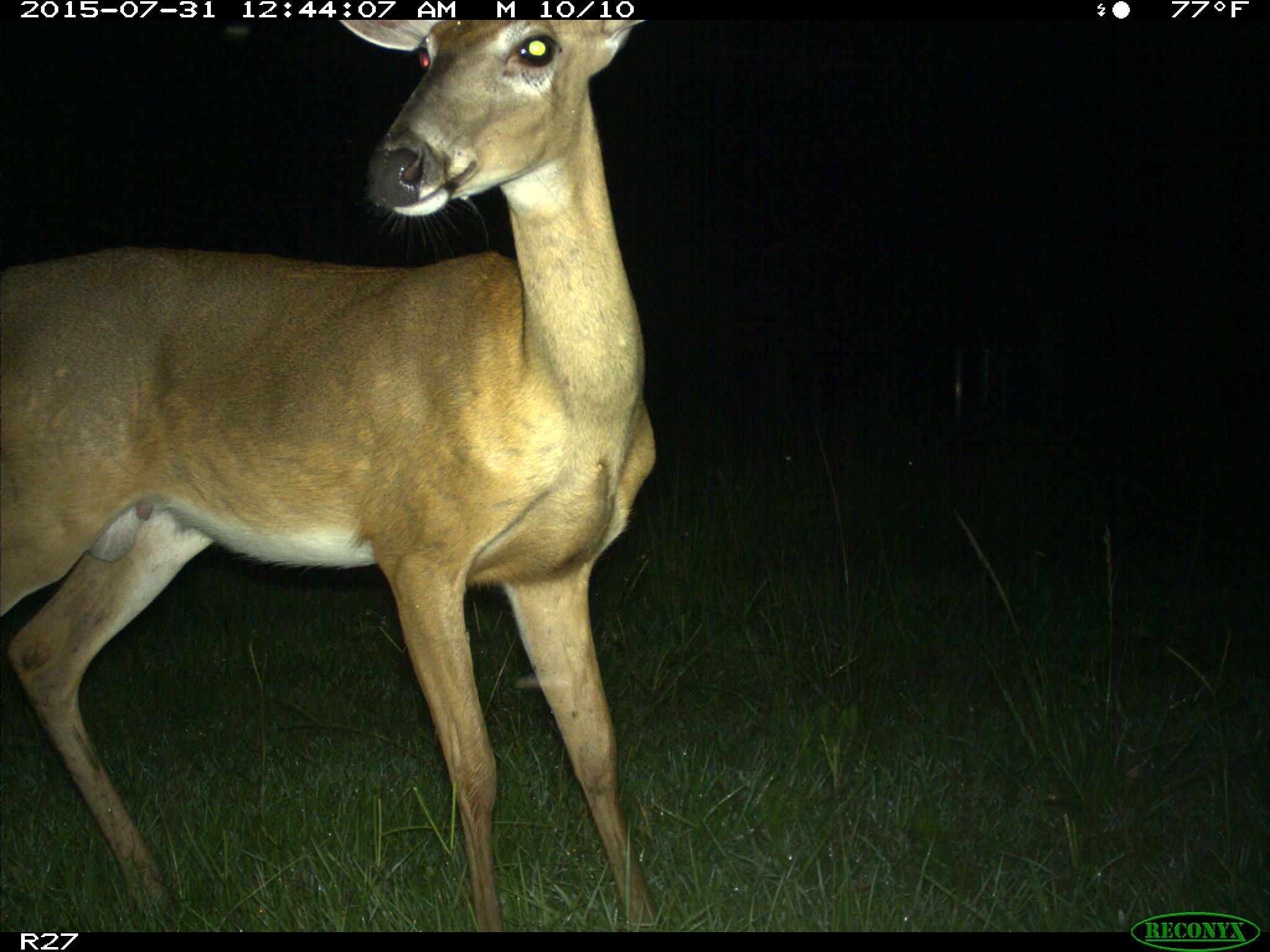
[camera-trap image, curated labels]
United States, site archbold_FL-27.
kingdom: Animalia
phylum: Chordata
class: Mammalia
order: Artiodactyla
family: Cervidae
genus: Odocoileus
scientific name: Odocoileus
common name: deer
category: unidentified deer